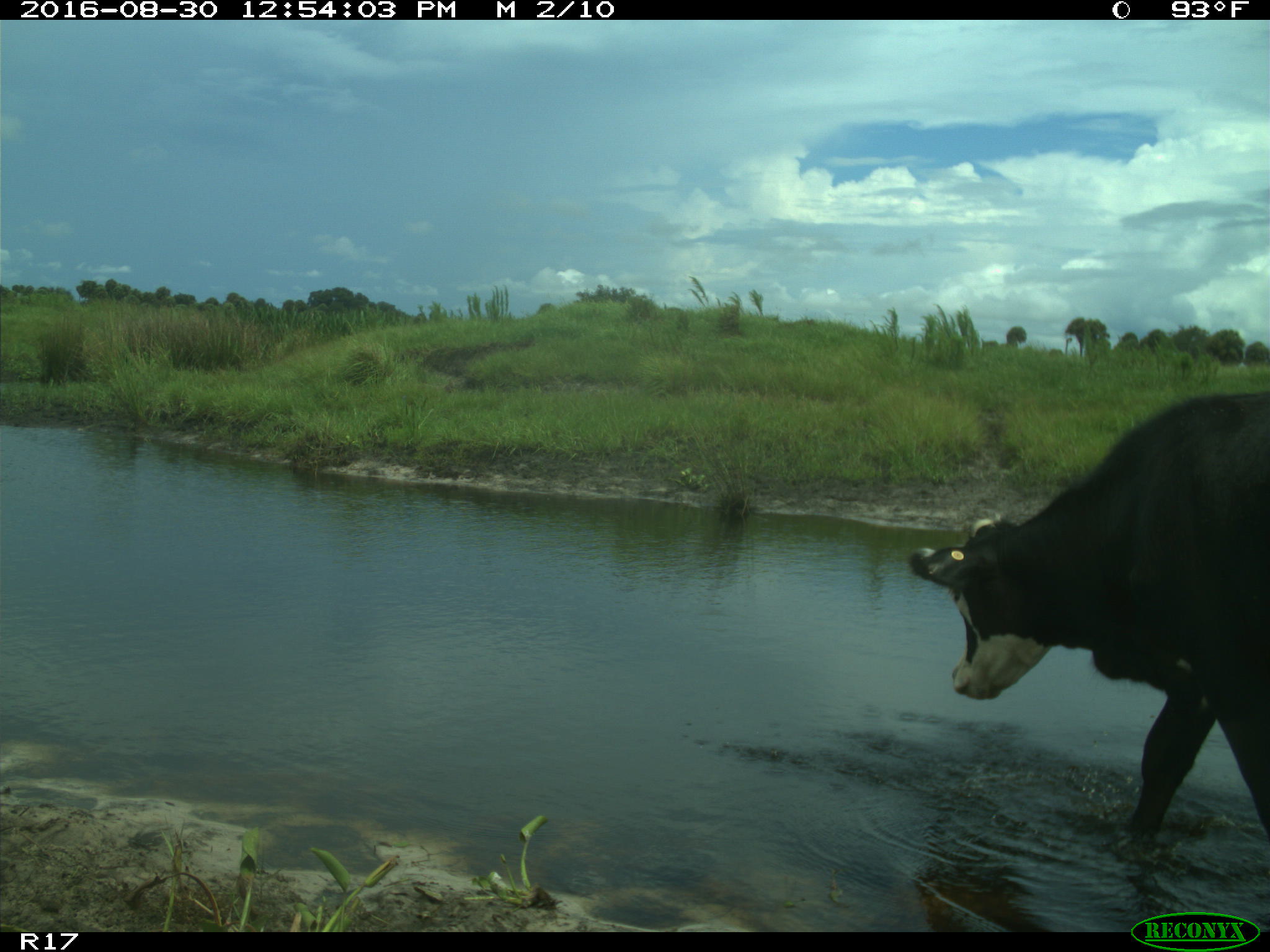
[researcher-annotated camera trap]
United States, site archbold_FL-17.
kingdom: Animalia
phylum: Chordata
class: Mammalia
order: Artiodactyla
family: Bovidae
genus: Bos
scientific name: Bos taurus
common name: domestic cow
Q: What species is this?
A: Bos taurus (domestic cow).